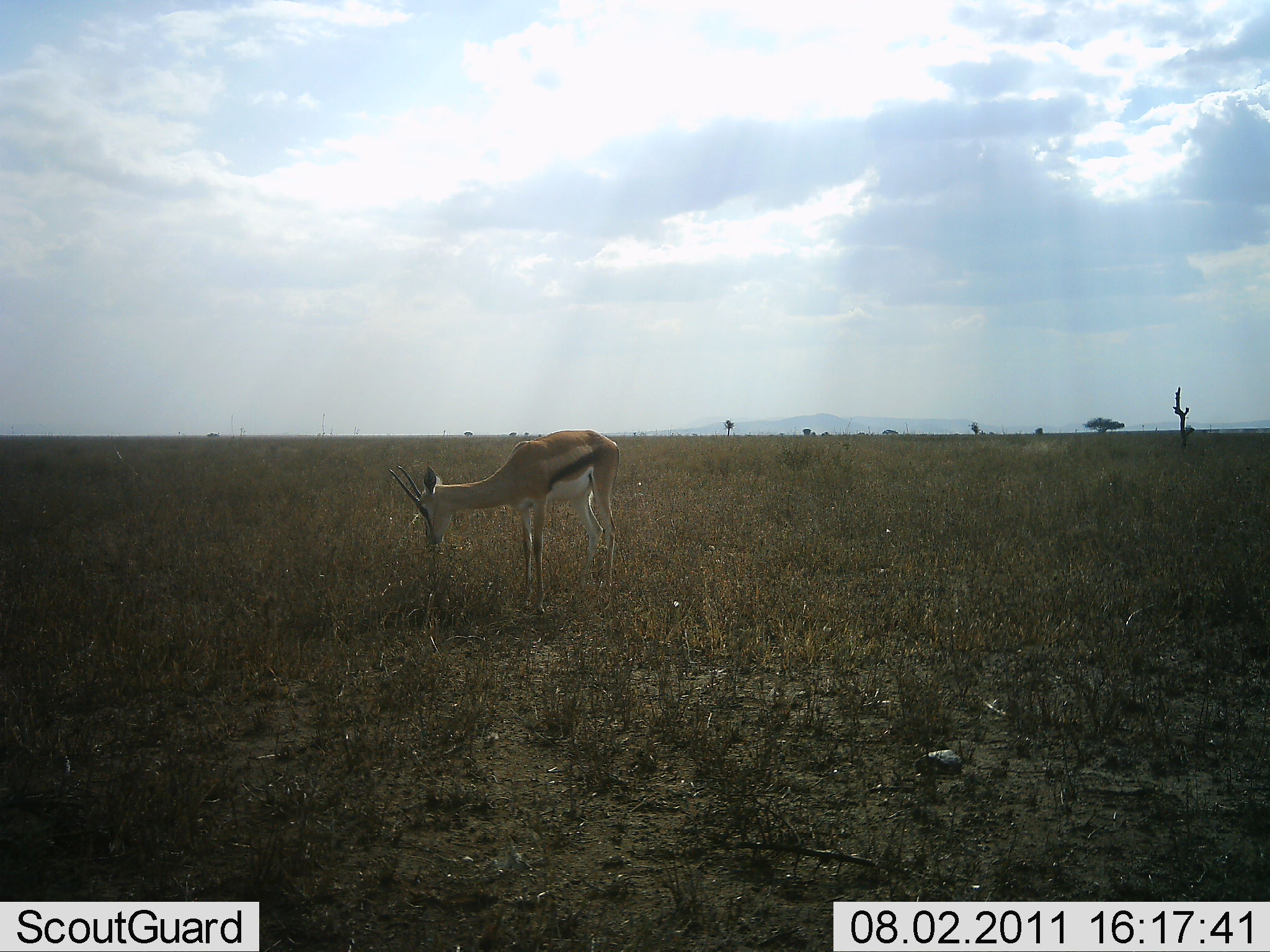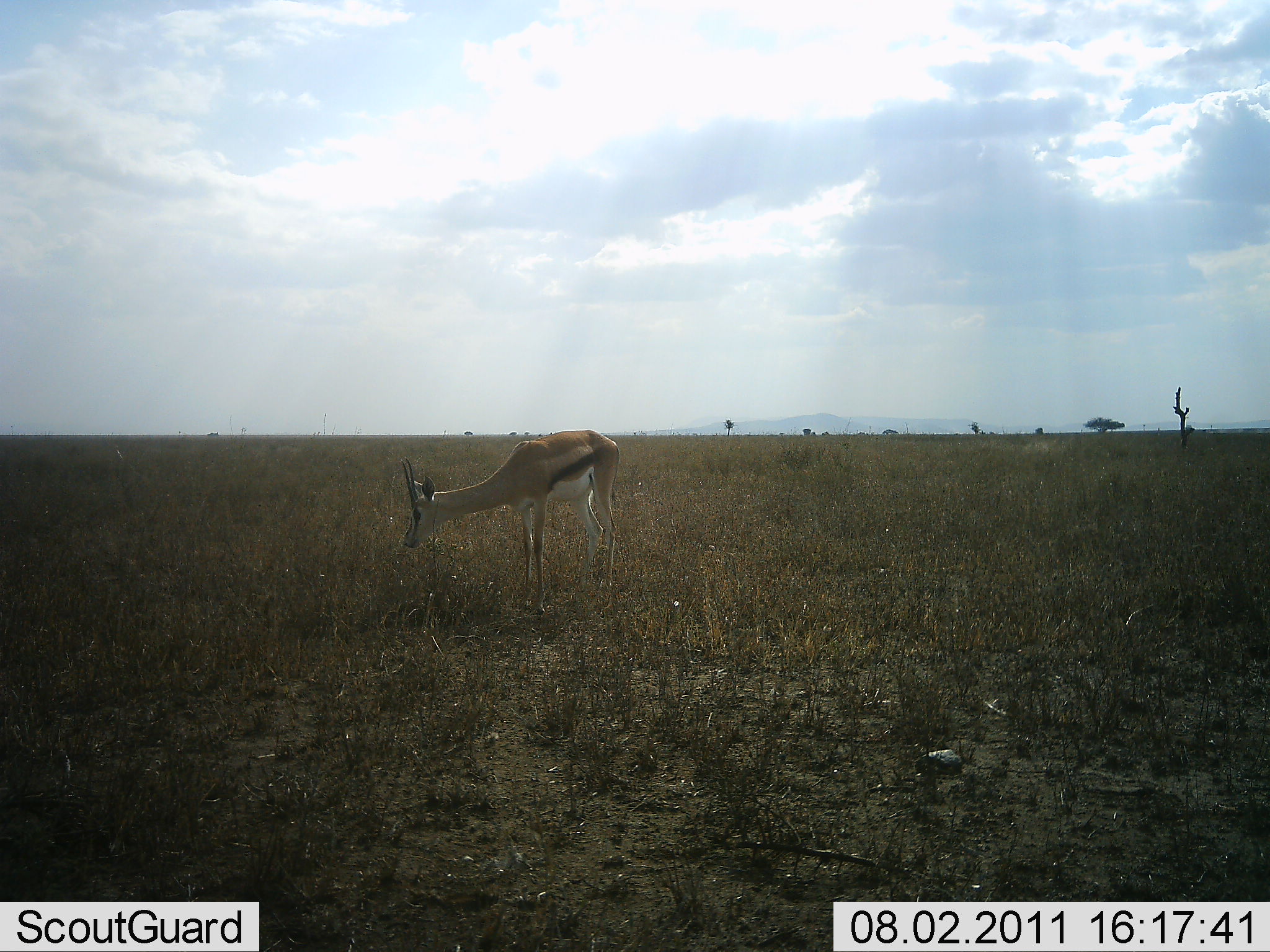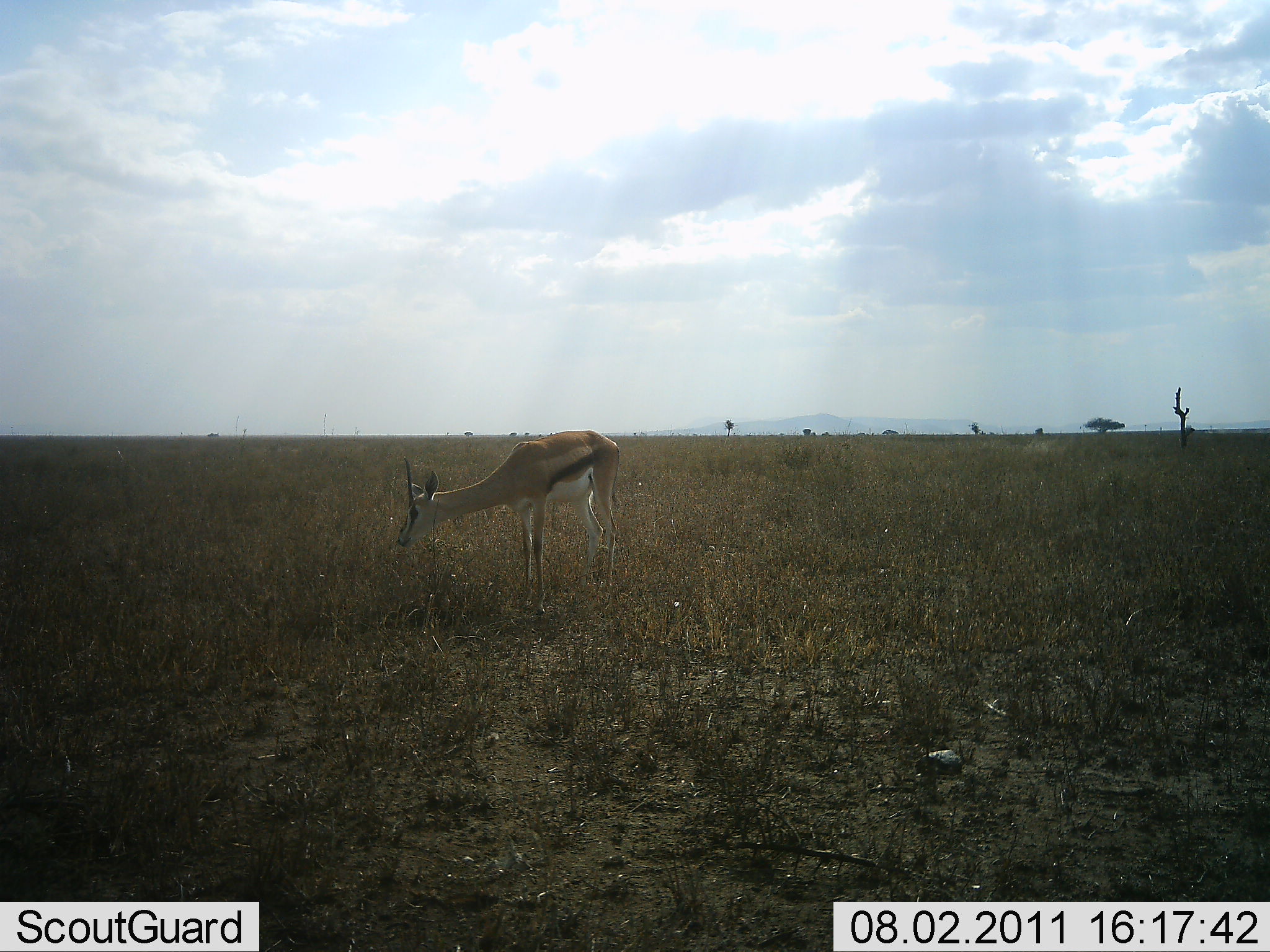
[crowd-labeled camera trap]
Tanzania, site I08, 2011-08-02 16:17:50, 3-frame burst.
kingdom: Animalia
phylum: Chordata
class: Mammalia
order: Artiodactyla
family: Bovidae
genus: Eudorcas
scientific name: Eudorcas thomsonii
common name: thomson's gazelle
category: gazellethomsons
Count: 1.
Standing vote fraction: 50%.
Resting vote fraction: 0%.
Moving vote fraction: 8%.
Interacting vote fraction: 0%.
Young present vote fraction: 0%.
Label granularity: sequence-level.